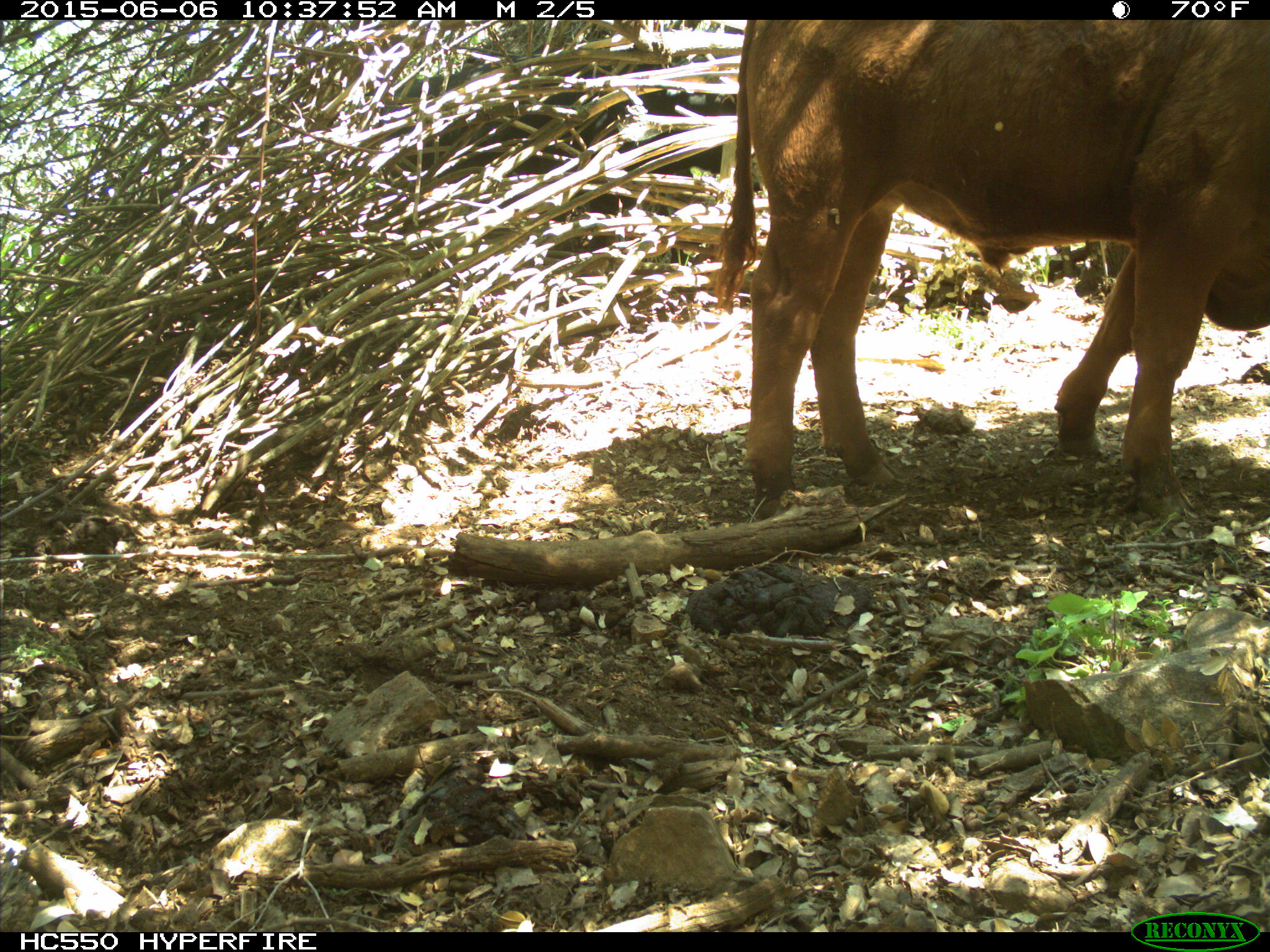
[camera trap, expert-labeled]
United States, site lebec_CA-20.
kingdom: Animalia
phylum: Chordata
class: Mammalia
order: Artiodactyla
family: Bovidae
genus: Bos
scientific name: Bos taurus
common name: domestic cow